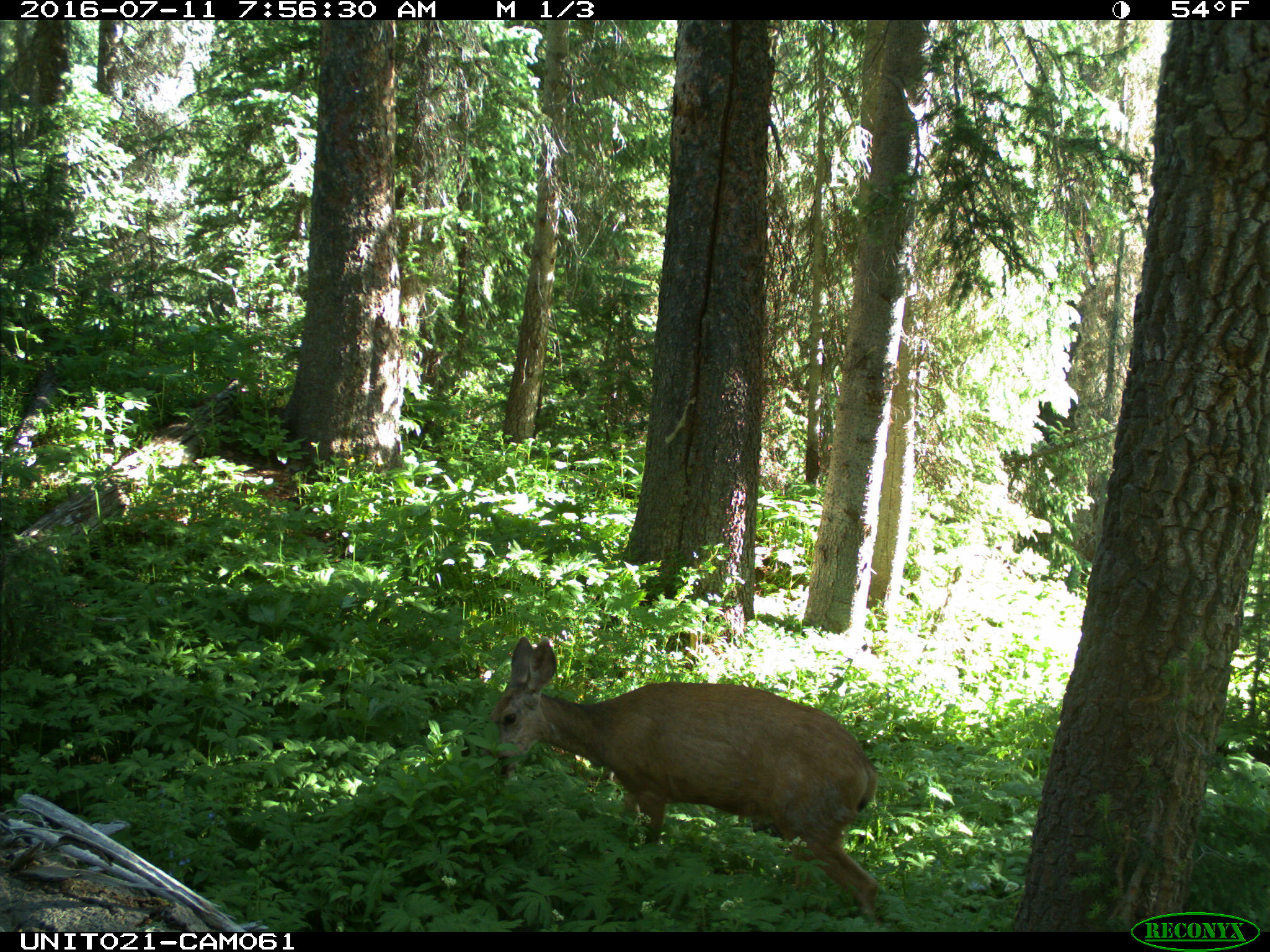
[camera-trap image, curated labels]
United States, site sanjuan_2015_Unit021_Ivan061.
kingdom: Animalia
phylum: Chordata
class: Mammalia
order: Artiodactyla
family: Cervidae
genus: Odocoileus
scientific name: Odocoileus hemionus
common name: mule deer